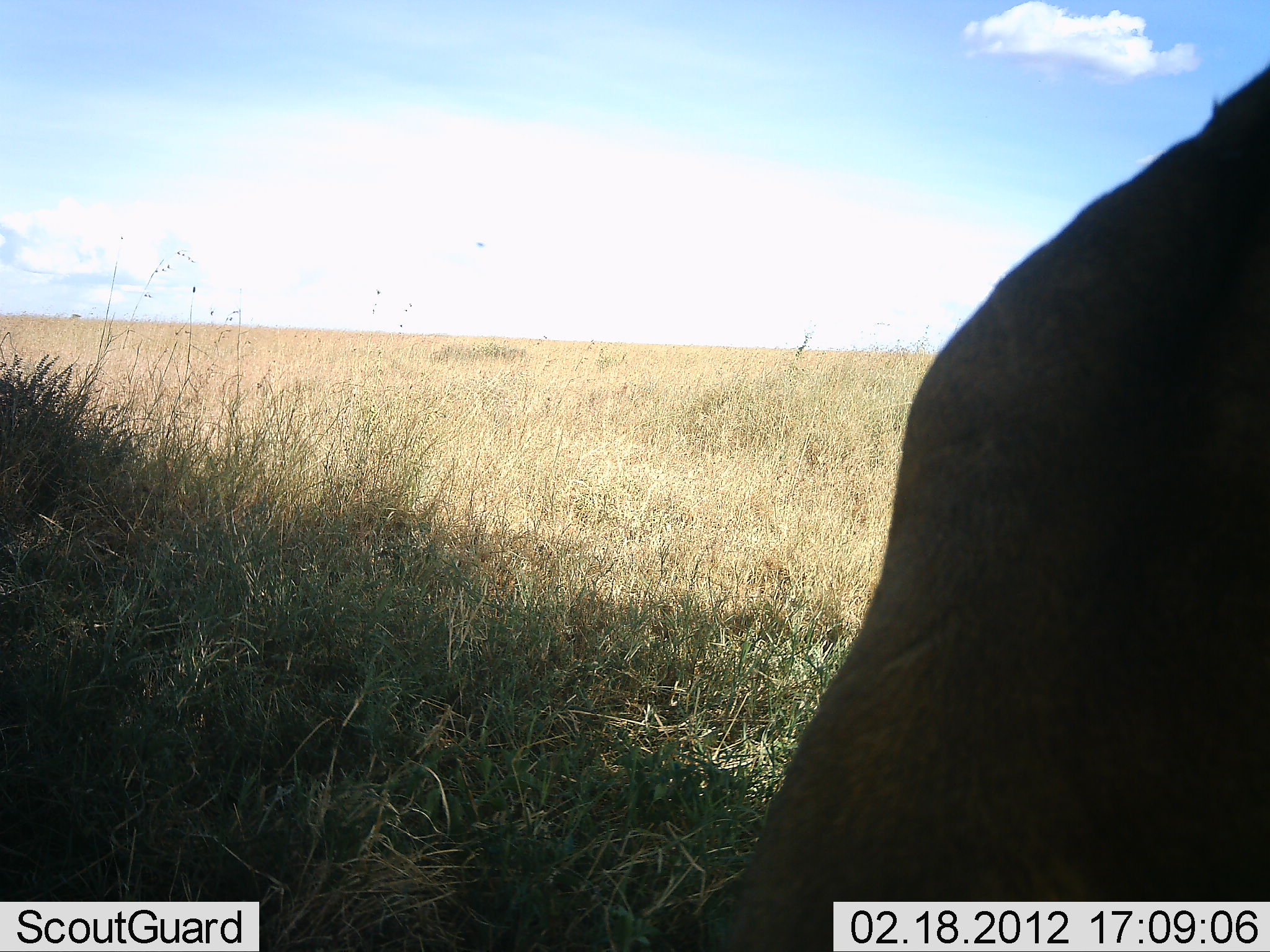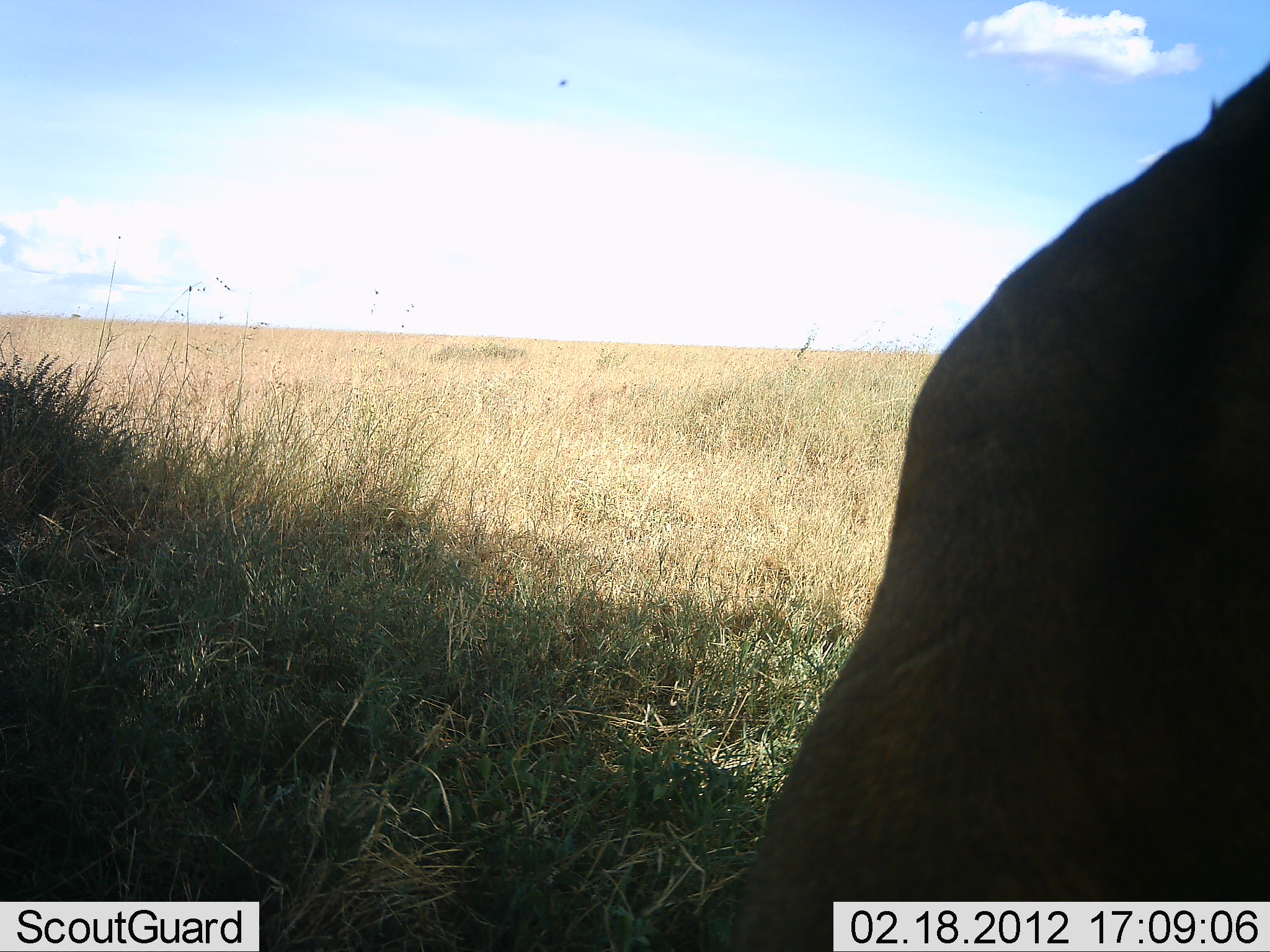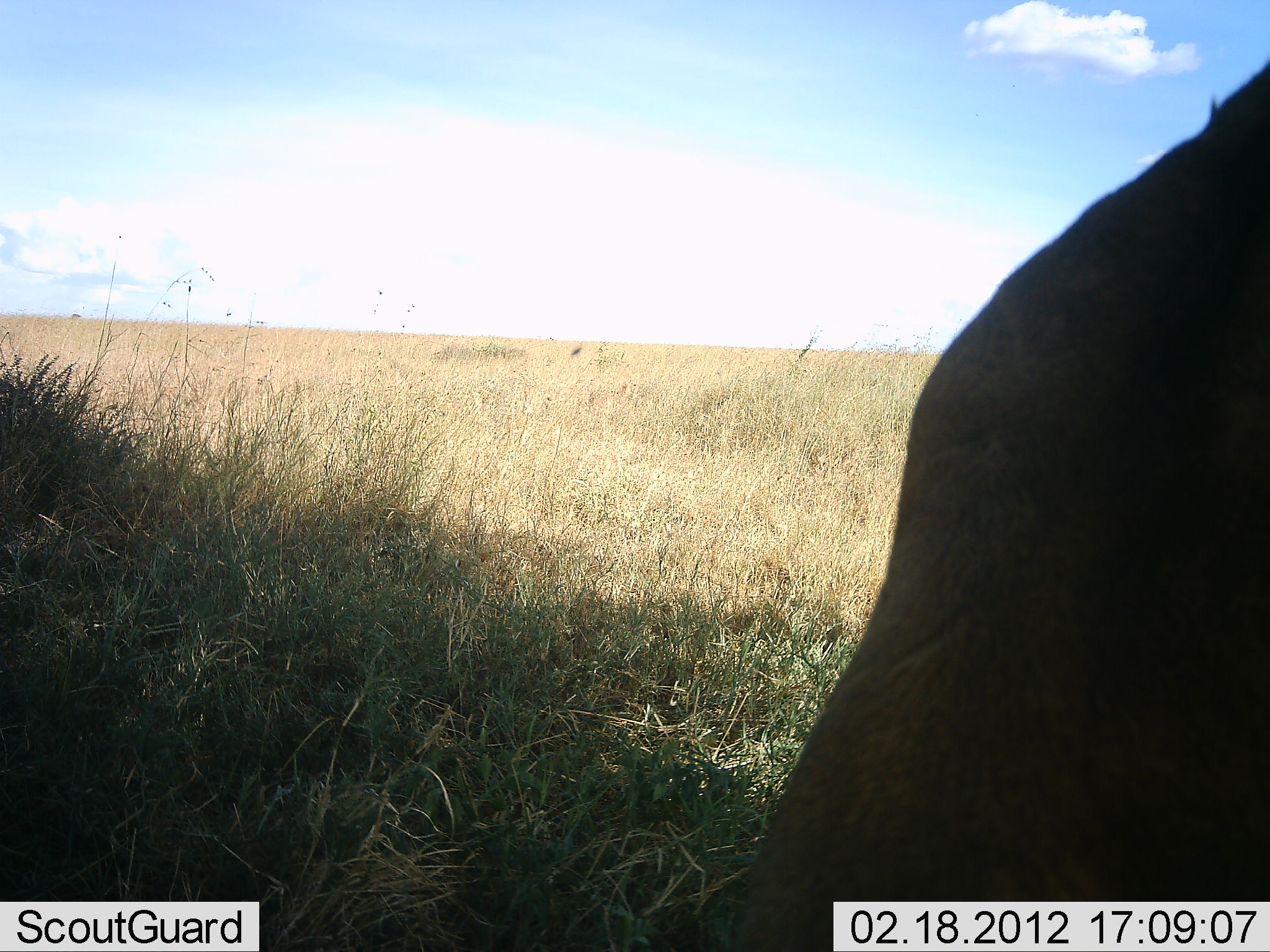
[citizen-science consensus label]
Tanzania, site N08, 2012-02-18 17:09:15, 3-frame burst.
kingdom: Animalia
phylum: Chordata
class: Mammalia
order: Artiodactyla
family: Bovidae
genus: Alcelaphus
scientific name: Alcelaphus buselaphus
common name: hartebeest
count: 1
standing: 20%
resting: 40%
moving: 0%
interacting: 0%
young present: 0%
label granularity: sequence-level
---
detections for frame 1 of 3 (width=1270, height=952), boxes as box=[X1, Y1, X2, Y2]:
animal: box=[661, 57, 1270, 952]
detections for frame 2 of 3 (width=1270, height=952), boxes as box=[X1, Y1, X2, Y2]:
animal: box=[636, 53, 1270, 952]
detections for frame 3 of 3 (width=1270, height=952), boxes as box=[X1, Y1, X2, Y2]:
animal: box=[633, 57, 1270, 952]